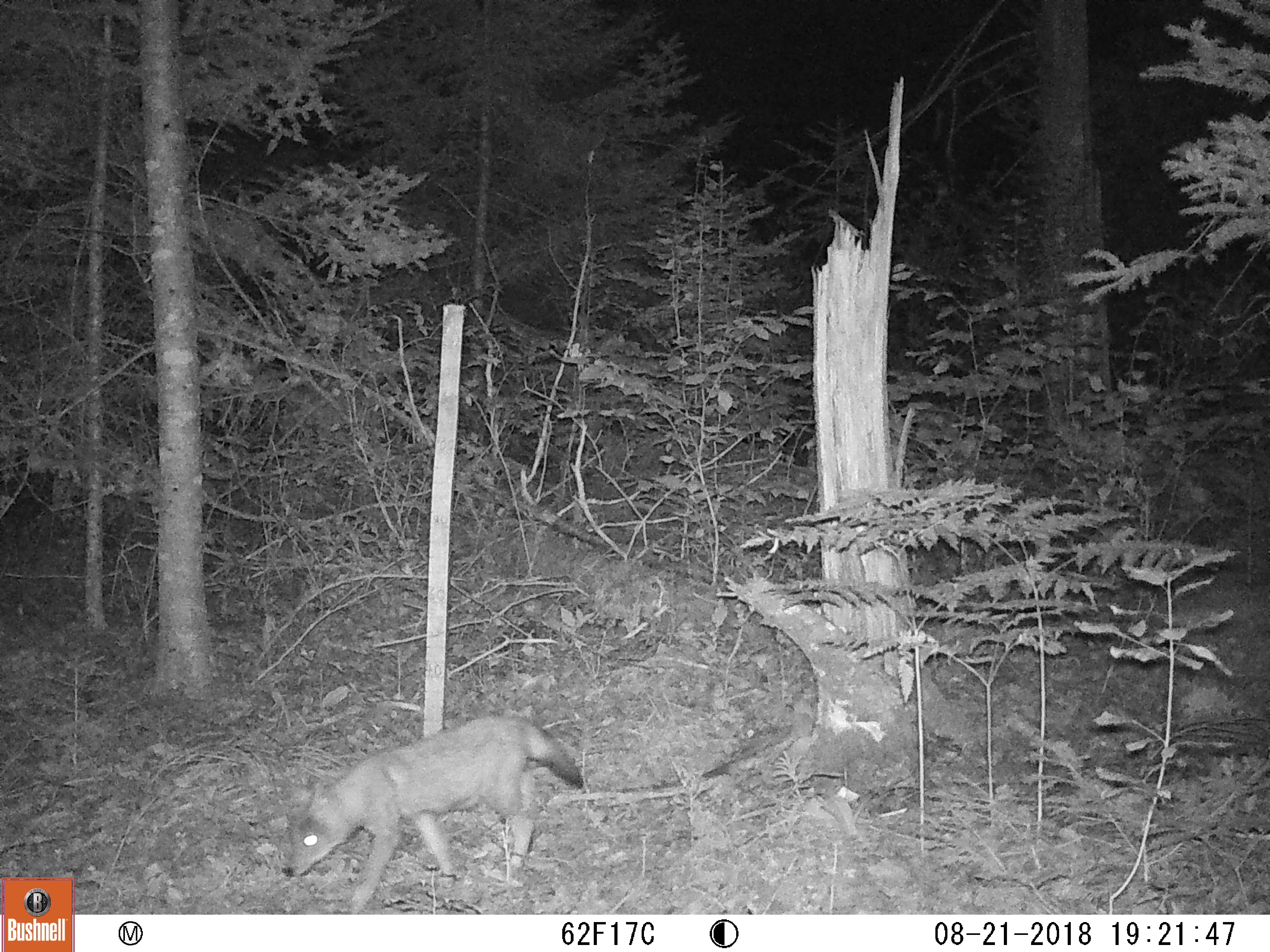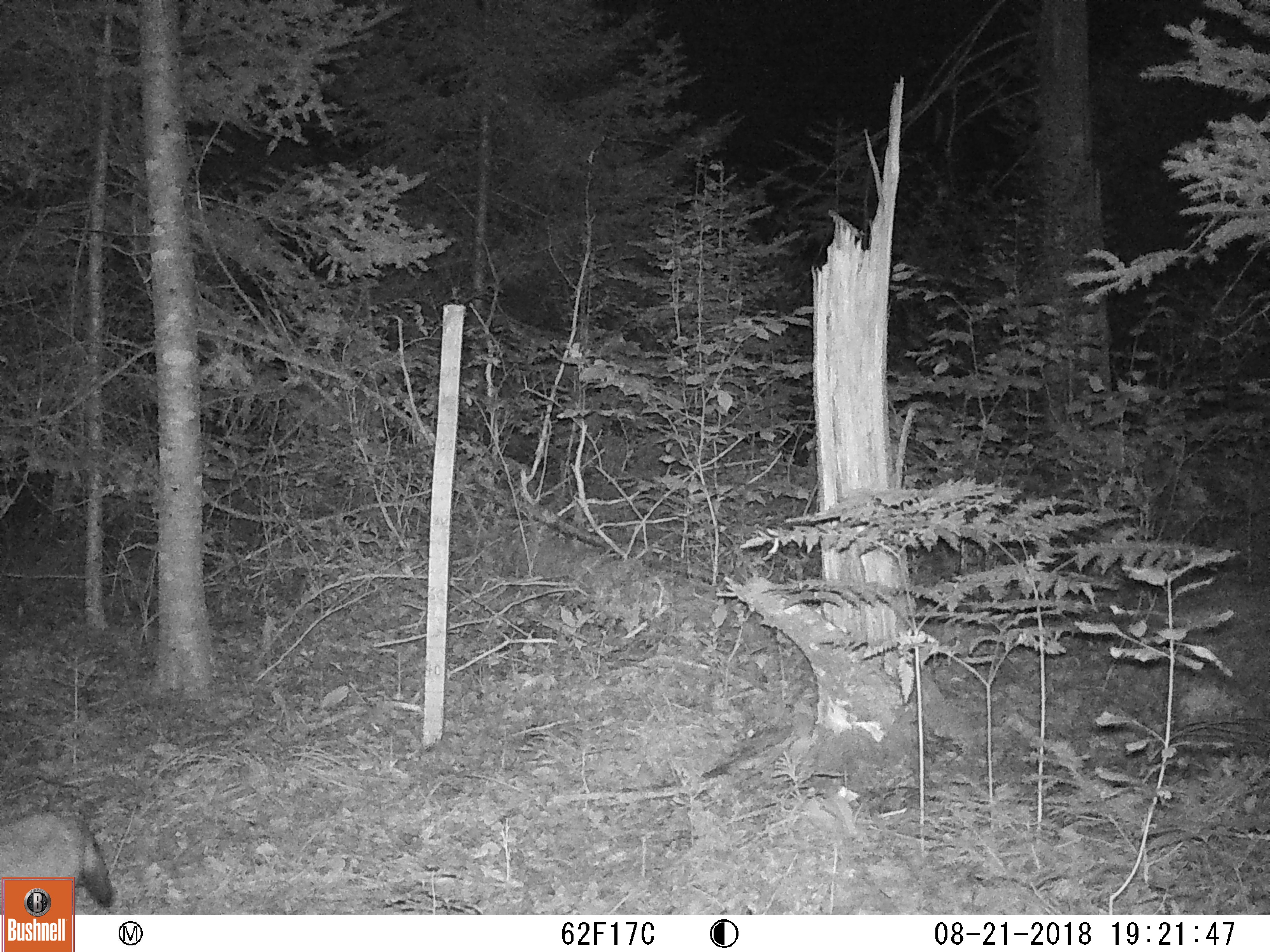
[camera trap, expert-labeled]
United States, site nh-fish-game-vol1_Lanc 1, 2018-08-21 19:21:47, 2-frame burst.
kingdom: Animalia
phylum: Chordata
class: Mammalia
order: Carnivora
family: Canidae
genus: Canis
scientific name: Canis latrans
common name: coyote